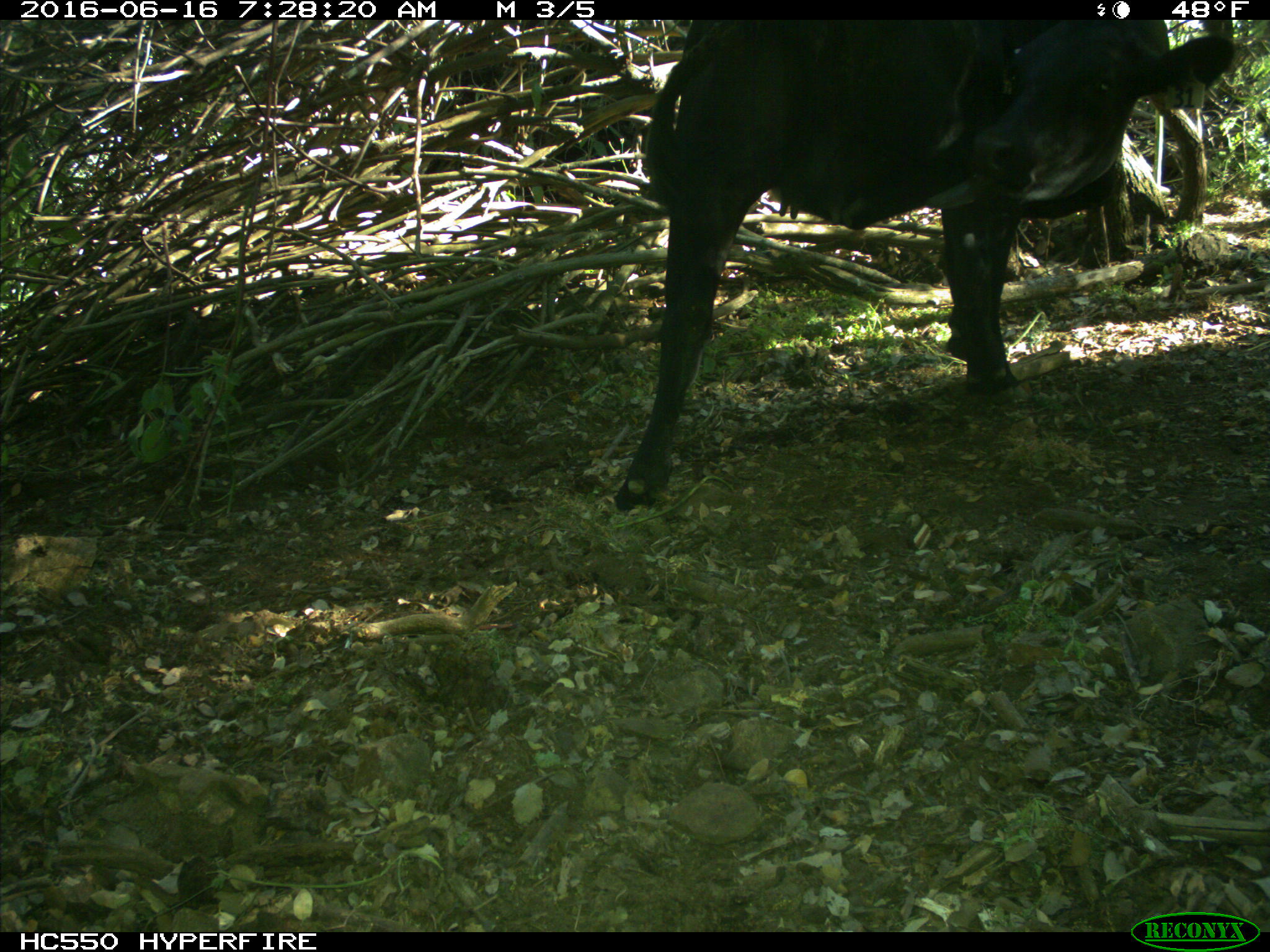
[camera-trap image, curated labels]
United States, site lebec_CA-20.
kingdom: Animalia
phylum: Chordata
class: Mammalia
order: Artiodactyla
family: Bovidae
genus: Bos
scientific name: Bos taurus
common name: domestic cow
Bos taurus (domestic cow).